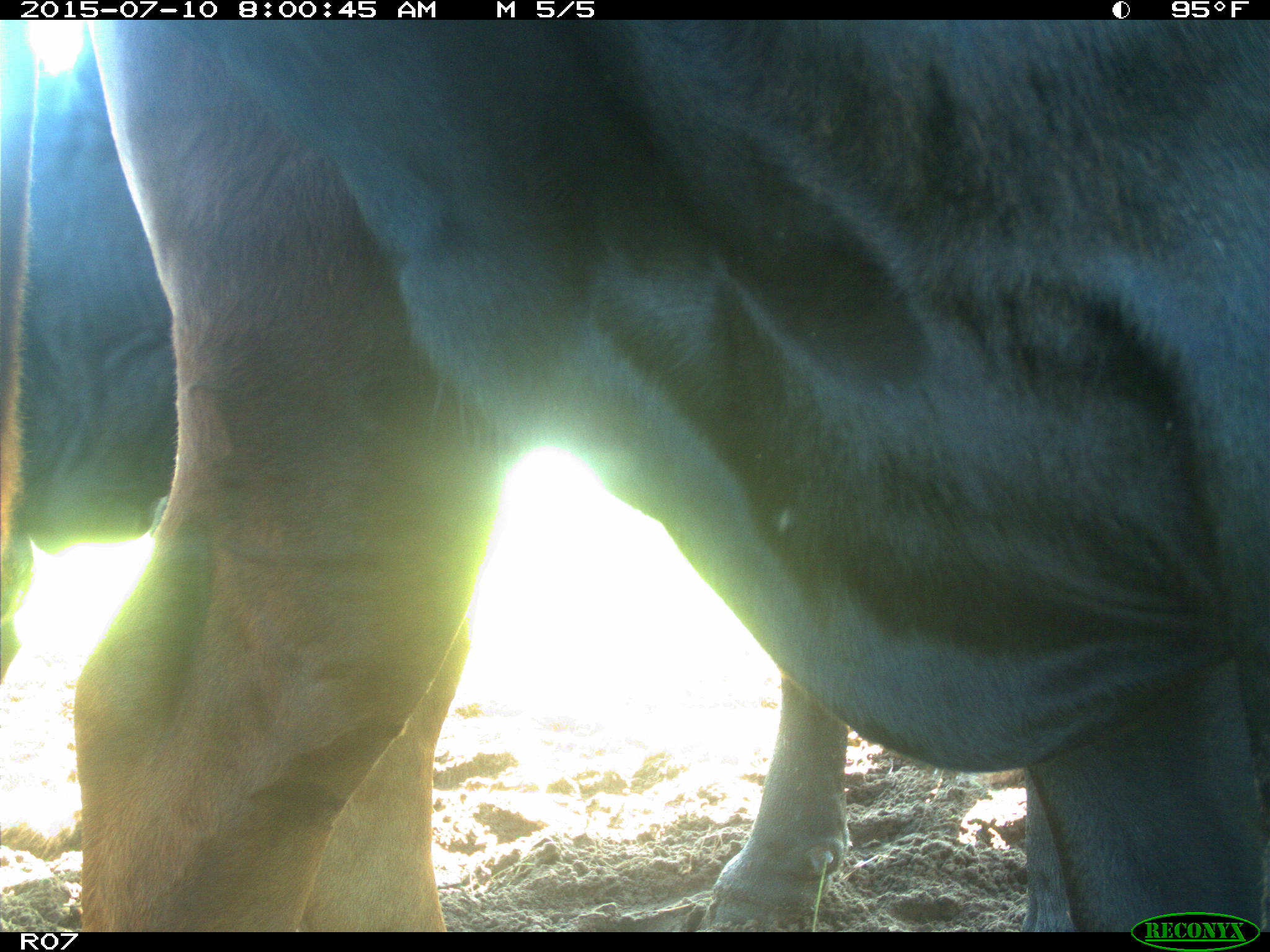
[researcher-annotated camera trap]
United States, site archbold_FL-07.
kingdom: Animalia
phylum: Chordata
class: Mammalia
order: Artiodactyla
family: Bovidae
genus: Bos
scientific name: Bos taurus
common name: domestic cow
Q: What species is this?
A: Bos taurus (domestic cow).